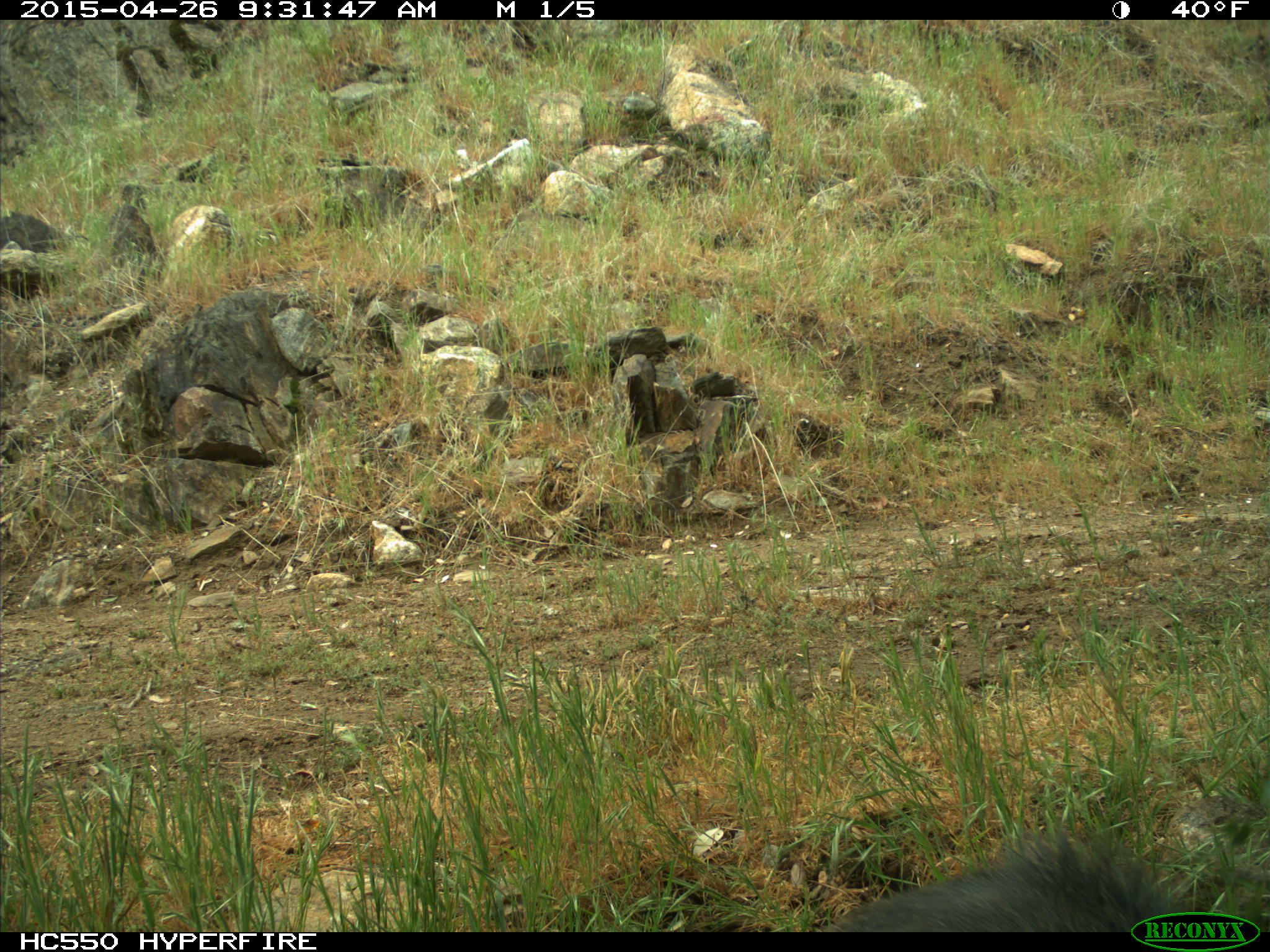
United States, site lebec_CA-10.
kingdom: Animalia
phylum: Chordata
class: Mammalia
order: Artiodactyla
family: Suidae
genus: Sus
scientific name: Sus scrofa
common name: wild boar